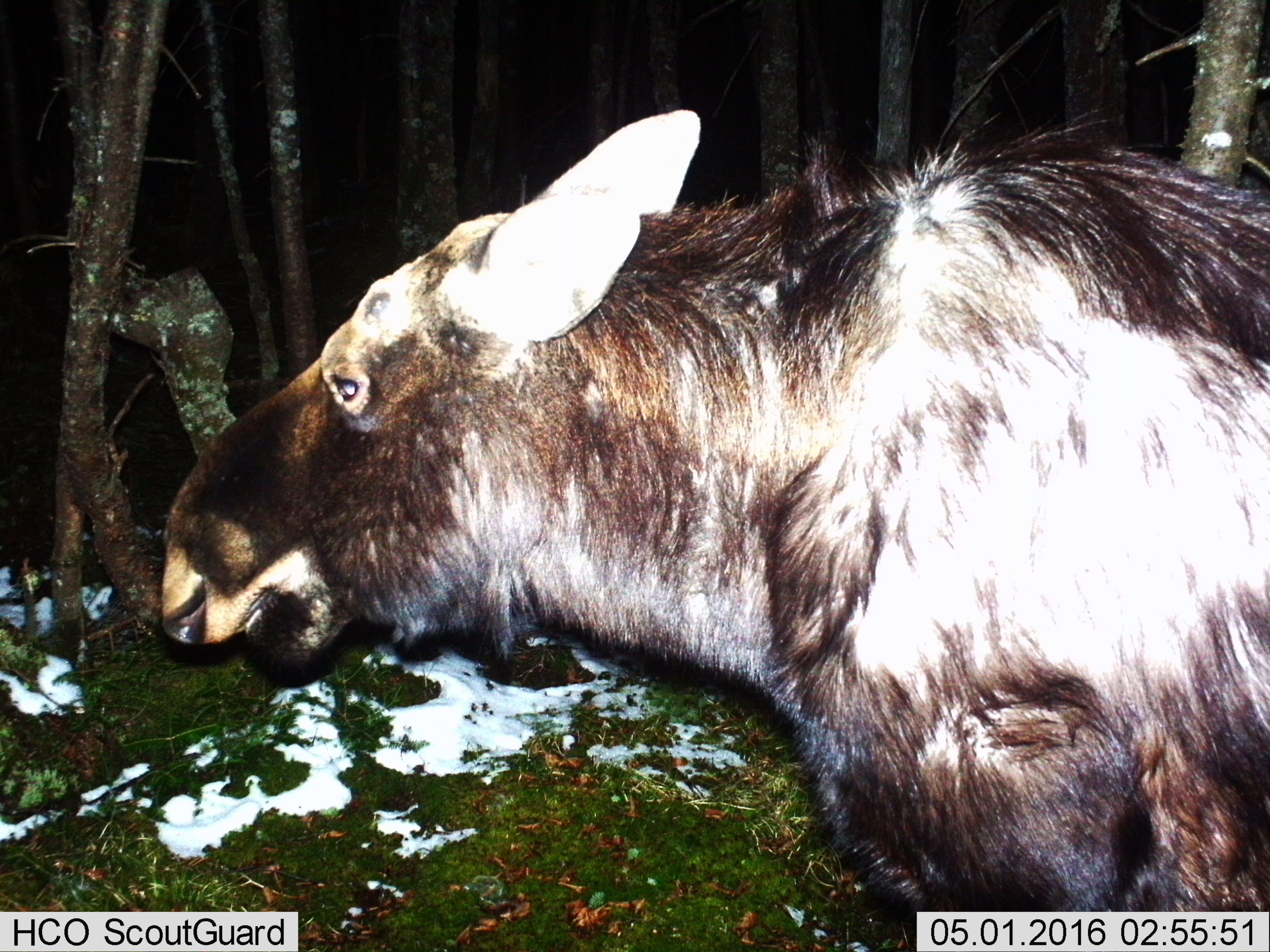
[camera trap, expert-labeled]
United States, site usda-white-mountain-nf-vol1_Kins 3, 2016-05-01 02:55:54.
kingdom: Animalia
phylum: Chordata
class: Mammalia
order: Artiodactyla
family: Cervidae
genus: Alces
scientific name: Alces alces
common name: moose